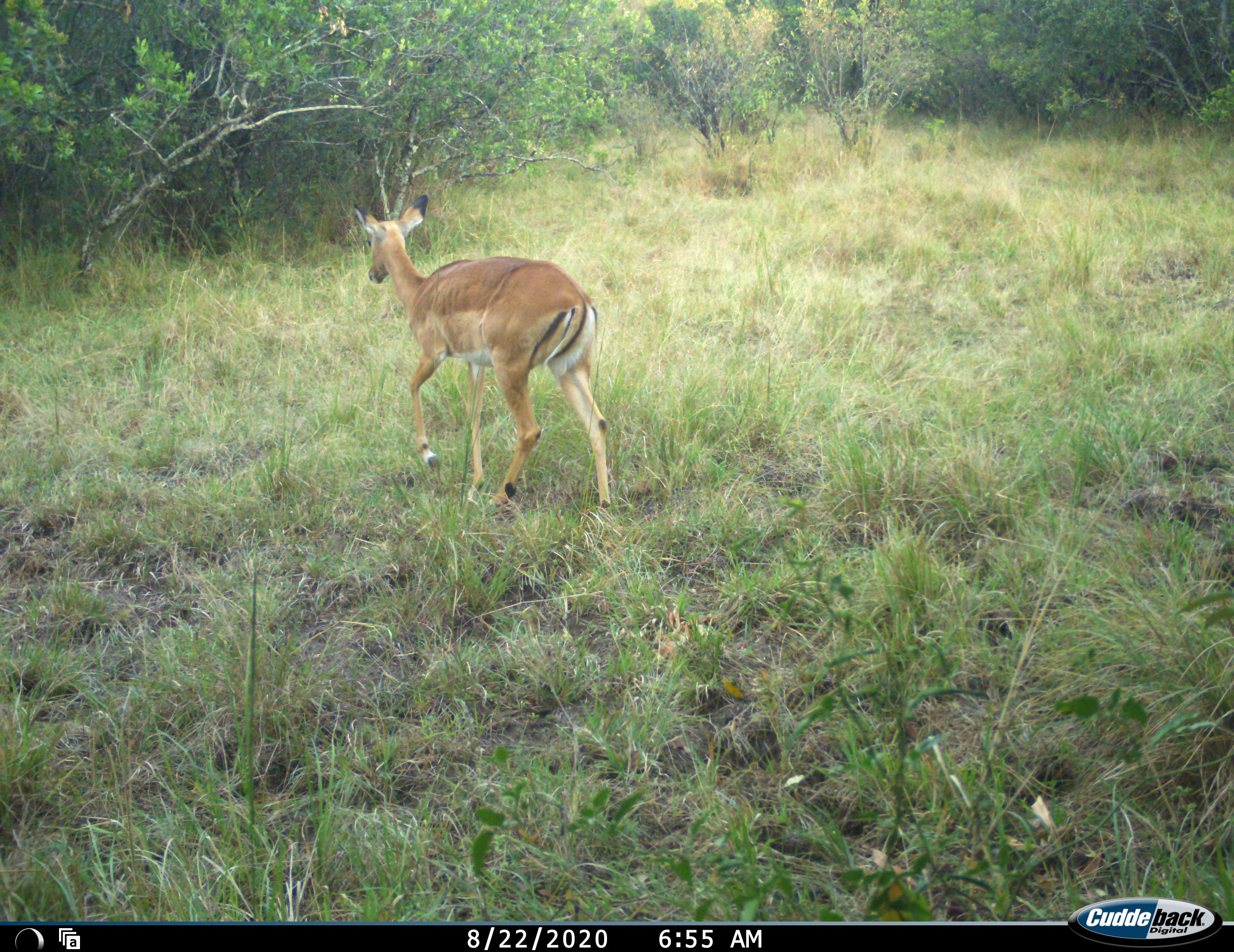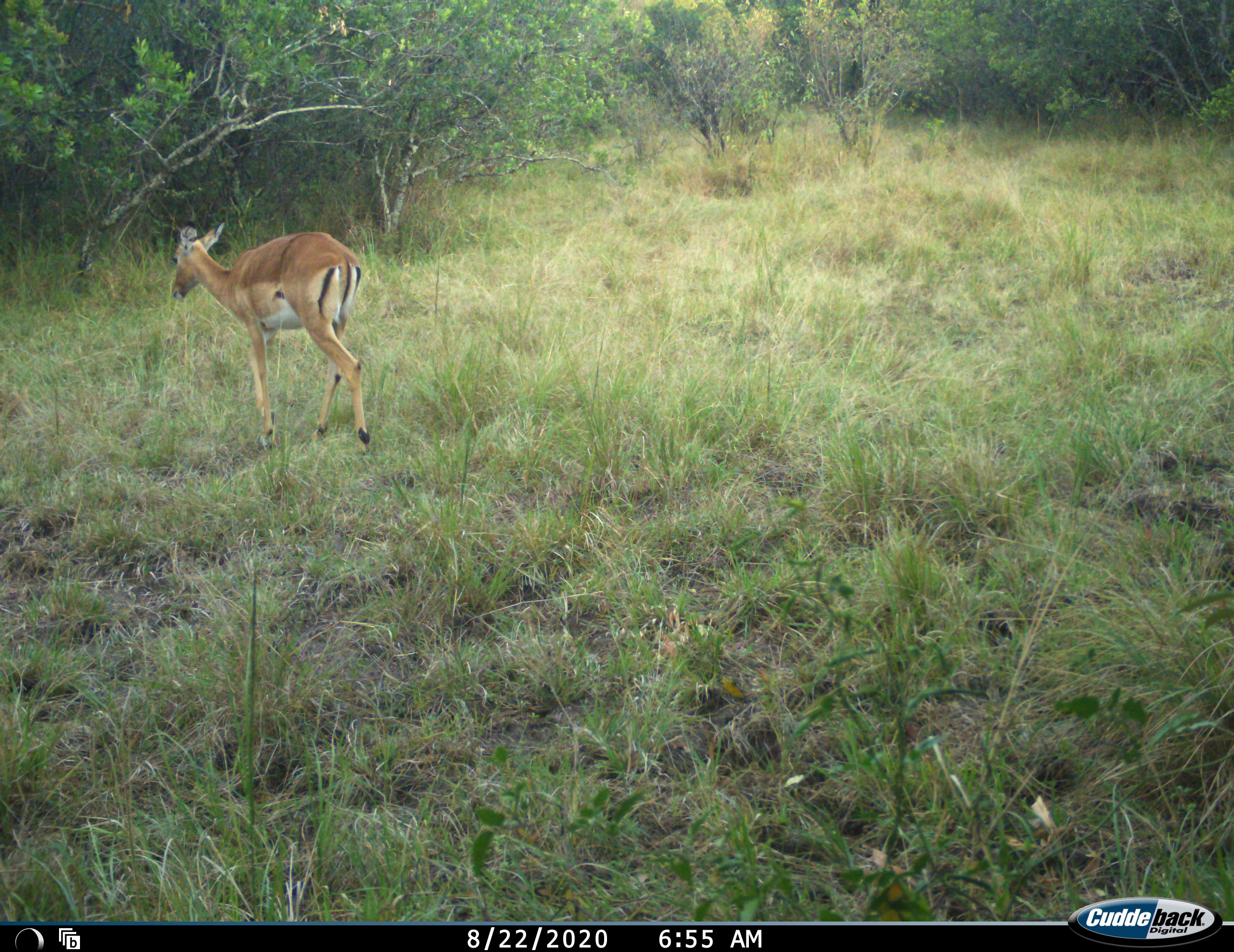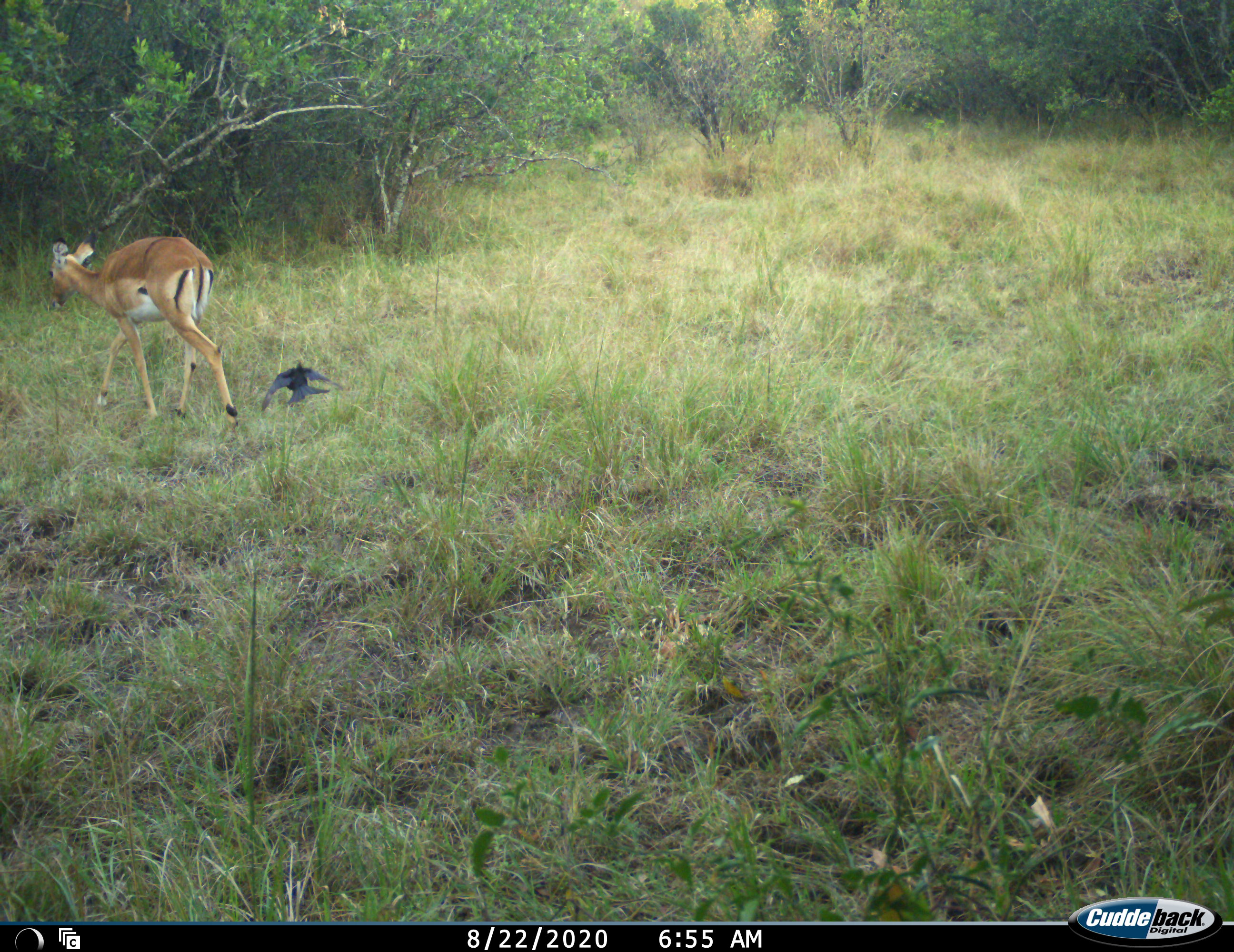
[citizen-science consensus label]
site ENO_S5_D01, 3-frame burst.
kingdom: Animalia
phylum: Chordata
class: Mammalia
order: Artiodactyla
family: Bovidae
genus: Aepyceros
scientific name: Aepyceros melampus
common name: impala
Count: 1.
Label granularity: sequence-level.